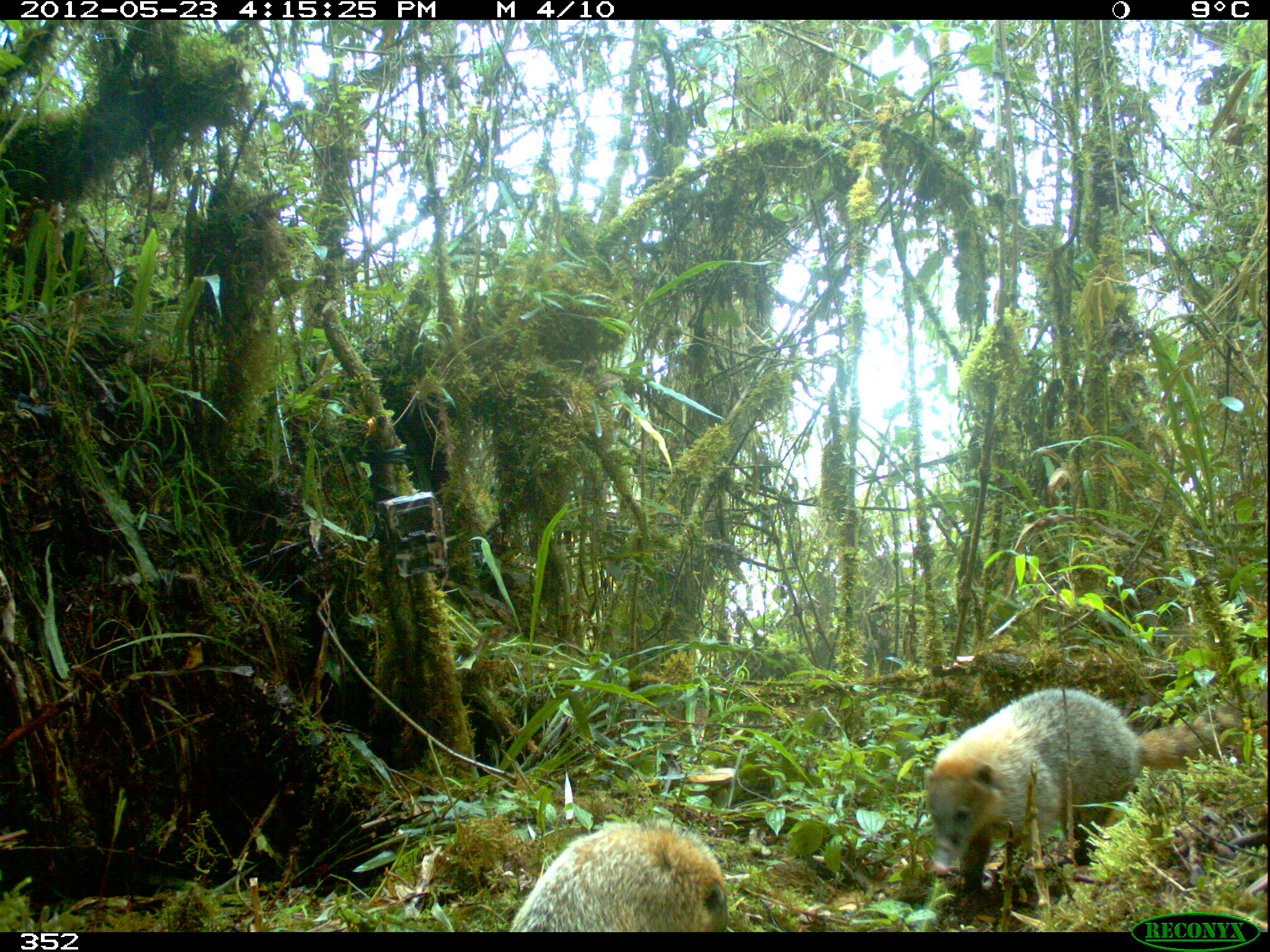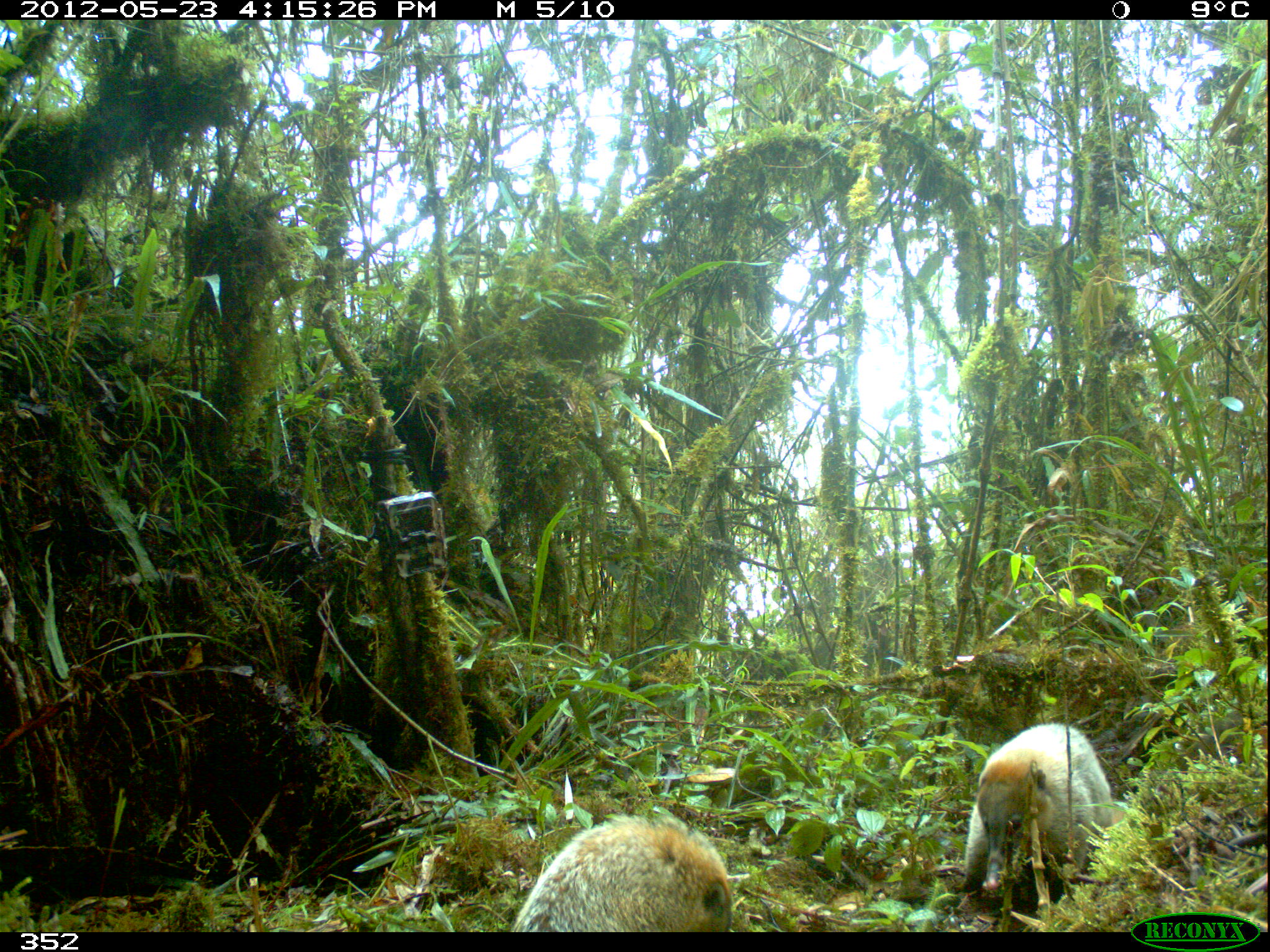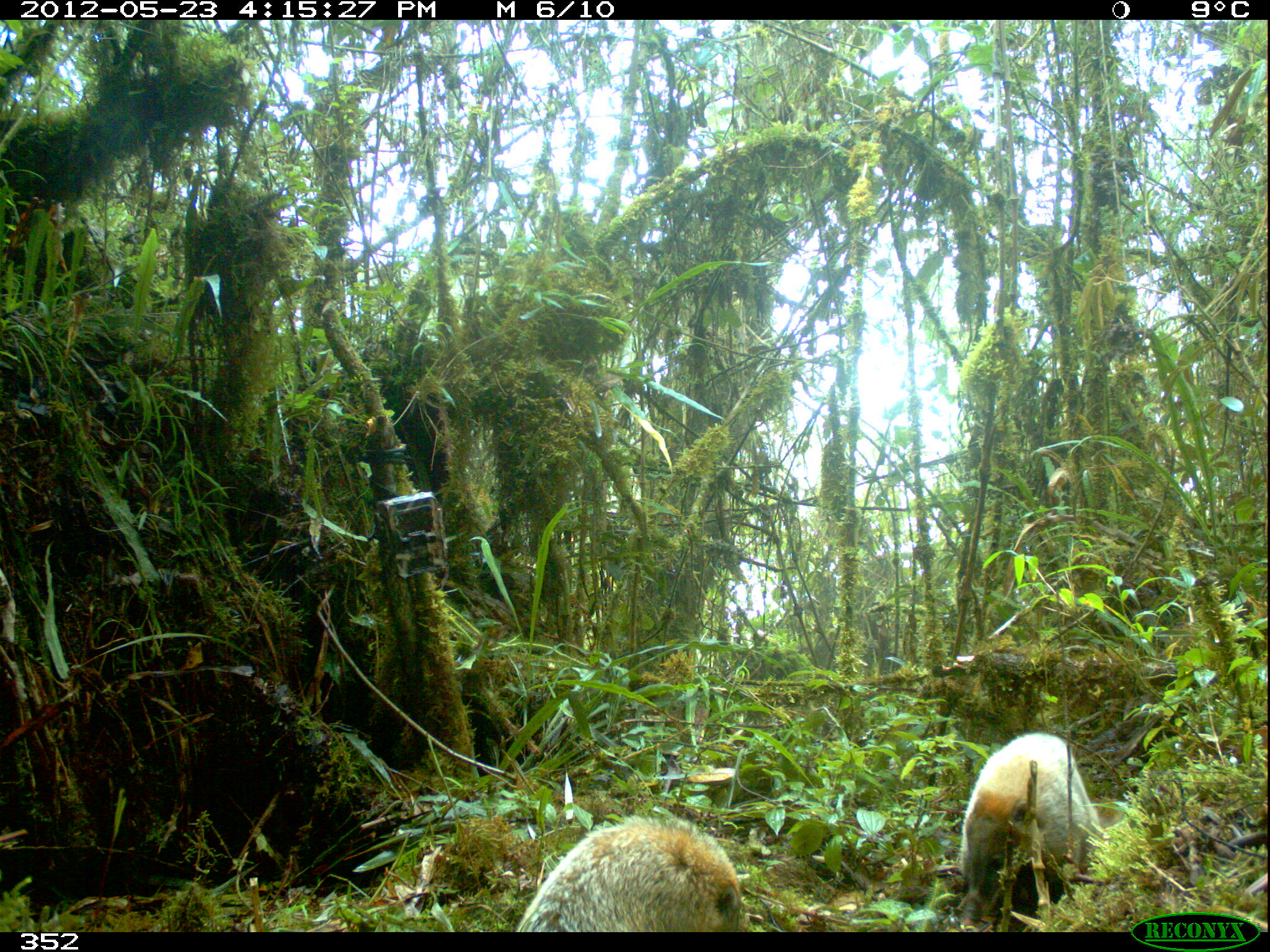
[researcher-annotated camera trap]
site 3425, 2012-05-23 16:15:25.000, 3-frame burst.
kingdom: Animalia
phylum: Chordata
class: Mammalia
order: Carnivora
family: Procyonidae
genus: Nasua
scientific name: Nasua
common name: coatis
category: unknown coati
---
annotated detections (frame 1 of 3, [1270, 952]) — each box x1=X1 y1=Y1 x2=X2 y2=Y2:
unknown coati: x1=924 y1=687 x2=1270 y2=897; x1=508 y1=818 x2=730 y2=932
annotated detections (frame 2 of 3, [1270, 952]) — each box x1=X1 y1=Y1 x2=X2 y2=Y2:
unknown coati: x1=960 y1=722 x2=1127 y2=893; x1=509 y1=813 x2=732 y2=932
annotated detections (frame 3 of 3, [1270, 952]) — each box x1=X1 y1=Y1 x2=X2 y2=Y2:
unknown coati: x1=956 y1=734 x2=1130 y2=925; x1=516 y1=813 x2=742 y2=931